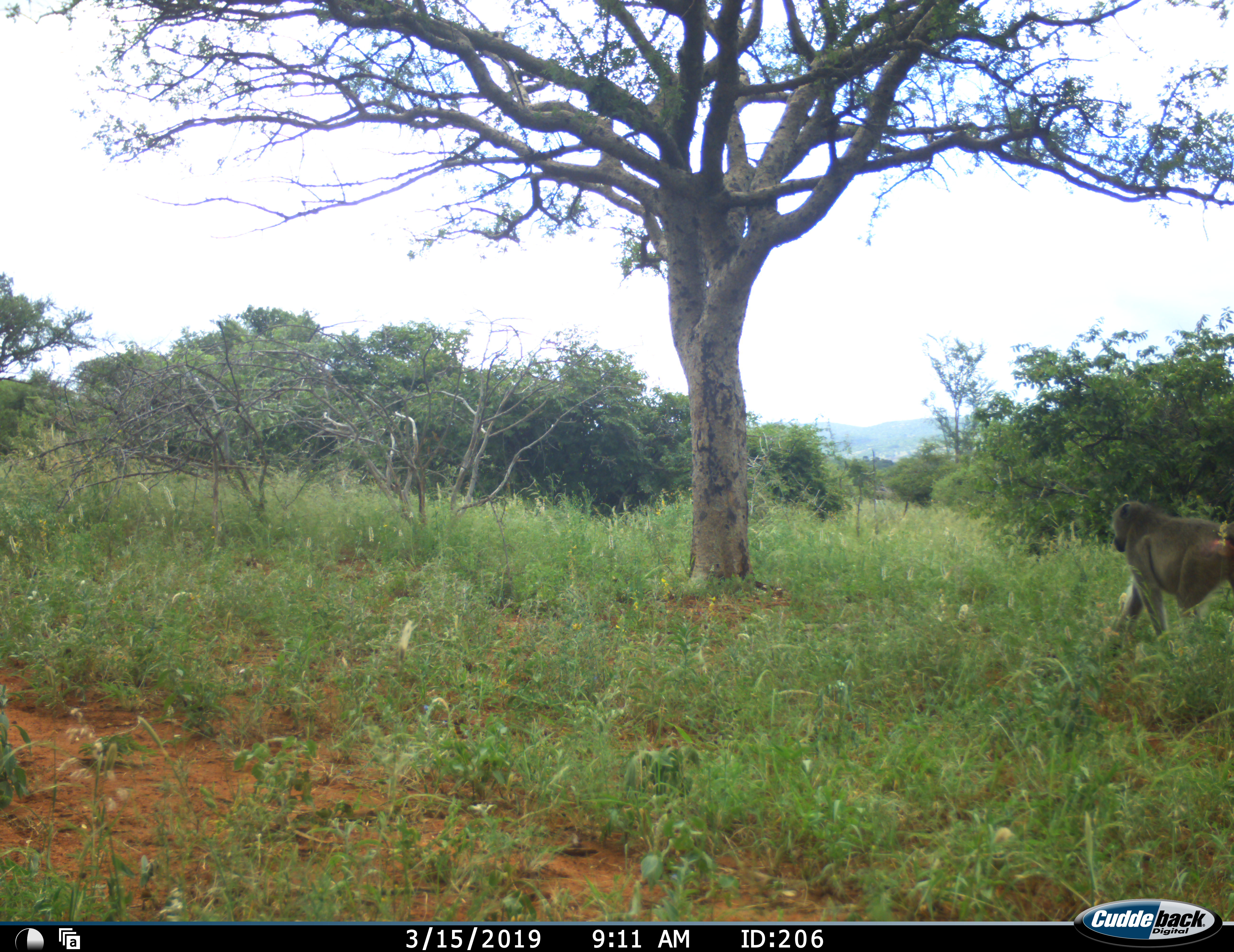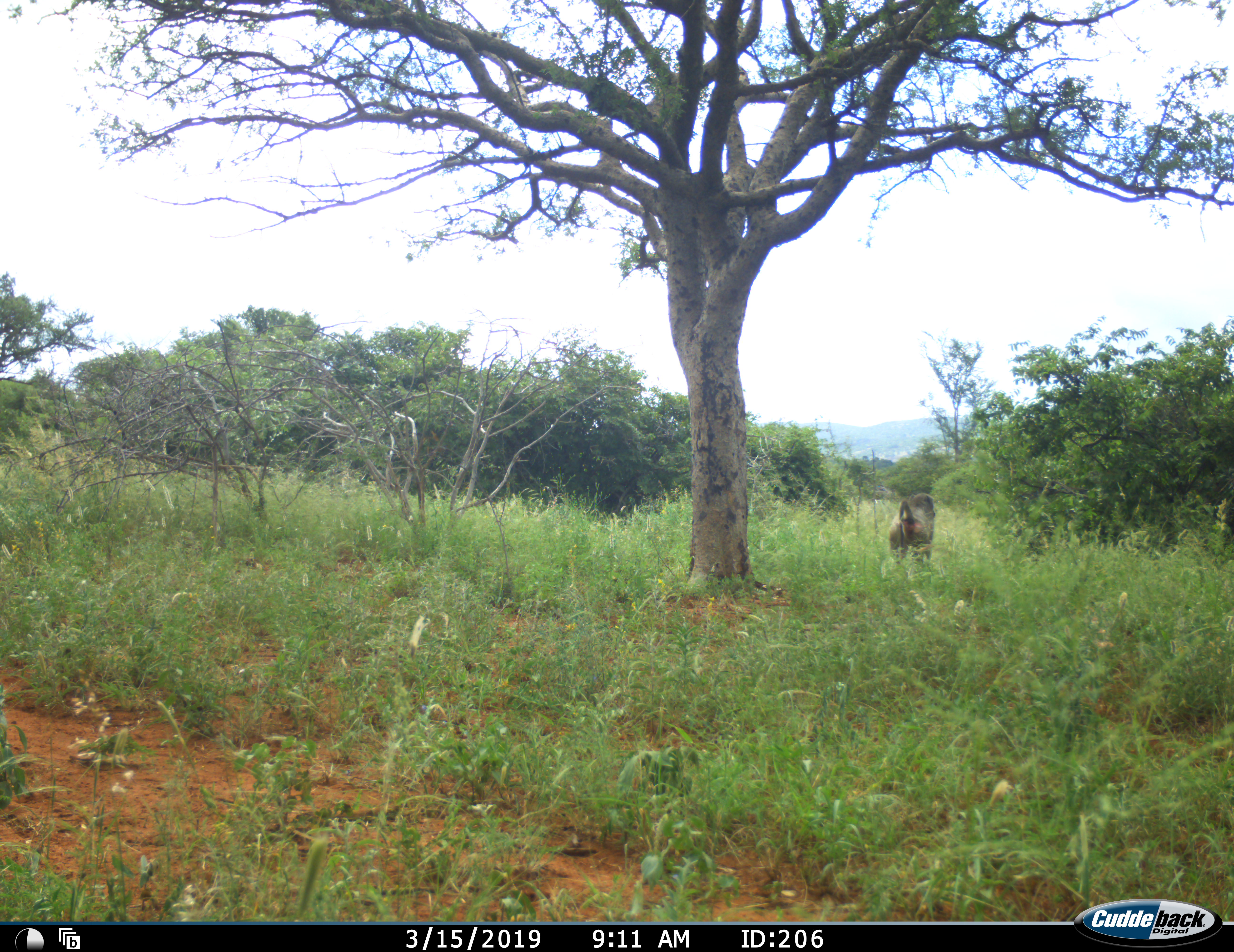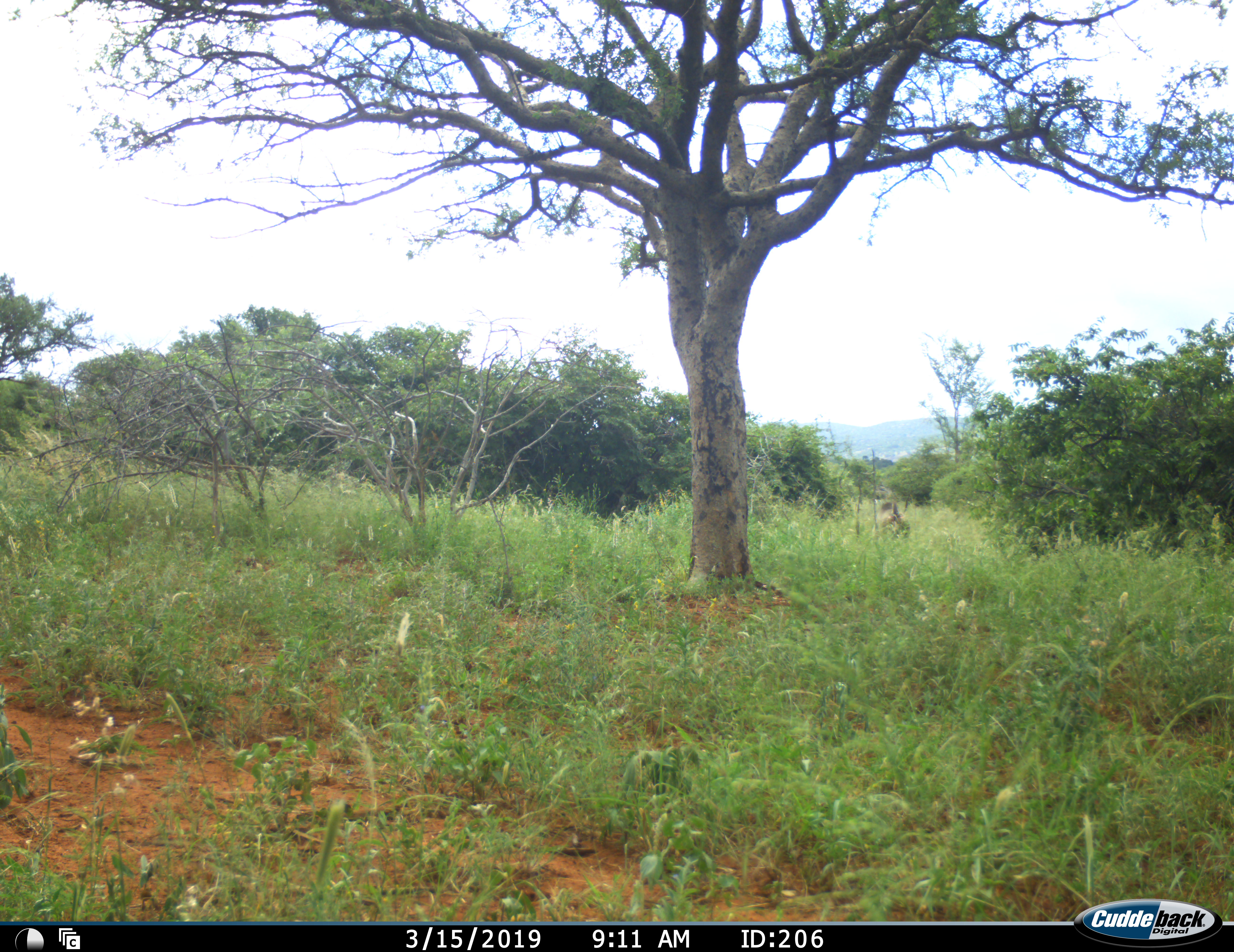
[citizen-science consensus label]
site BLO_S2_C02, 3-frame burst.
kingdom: Animalia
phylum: Chordata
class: Mammalia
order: Primates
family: Cercopithecidae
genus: Papio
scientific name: Papio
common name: baboon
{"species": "baboon (Papio)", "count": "1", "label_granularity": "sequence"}